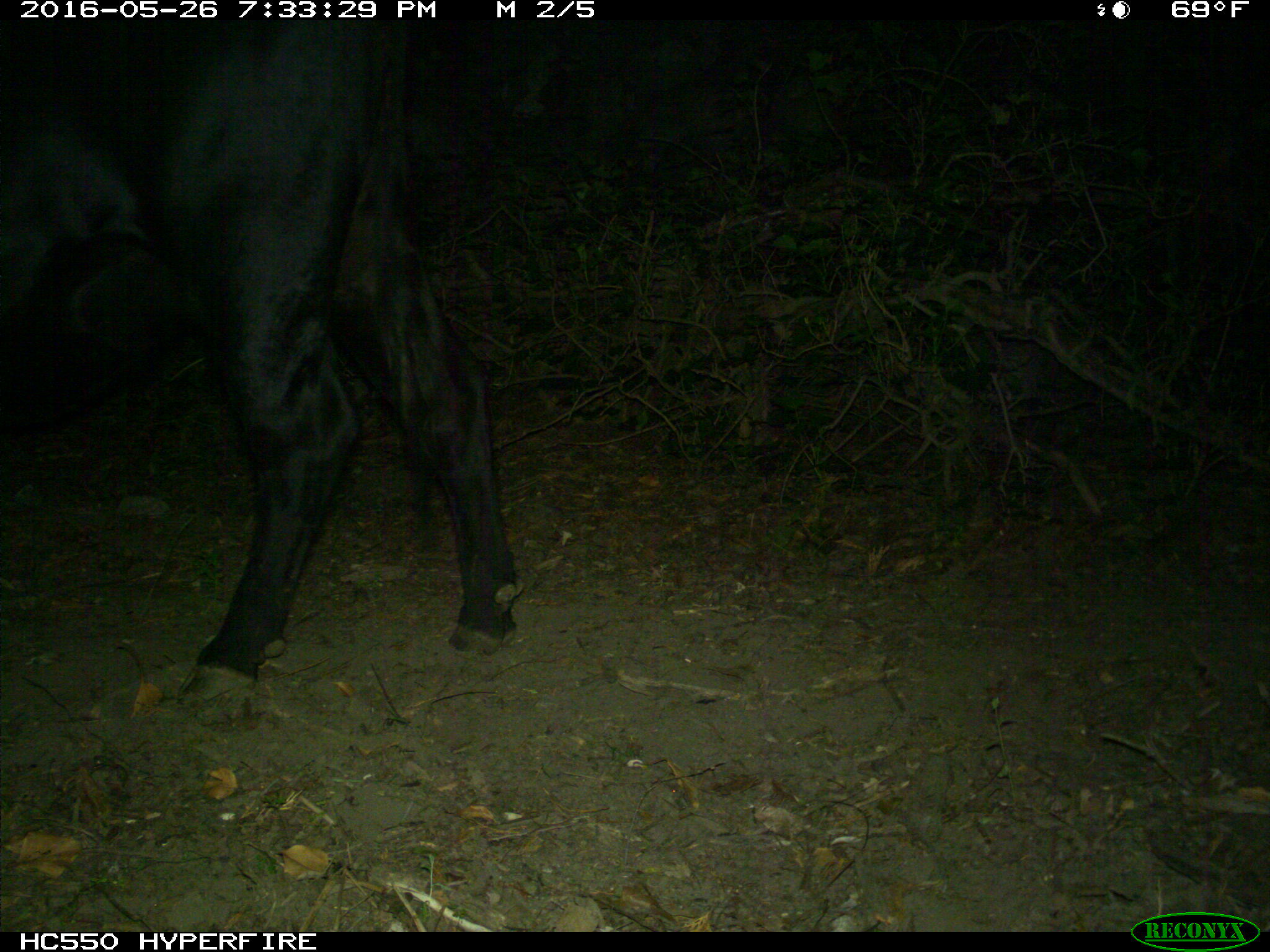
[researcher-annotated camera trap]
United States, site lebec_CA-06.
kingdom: Animalia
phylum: Chordata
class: Mammalia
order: Artiodactyla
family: Bovidae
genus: Bos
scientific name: Bos taurus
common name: domestic cow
Bos taurus (domestic cow).